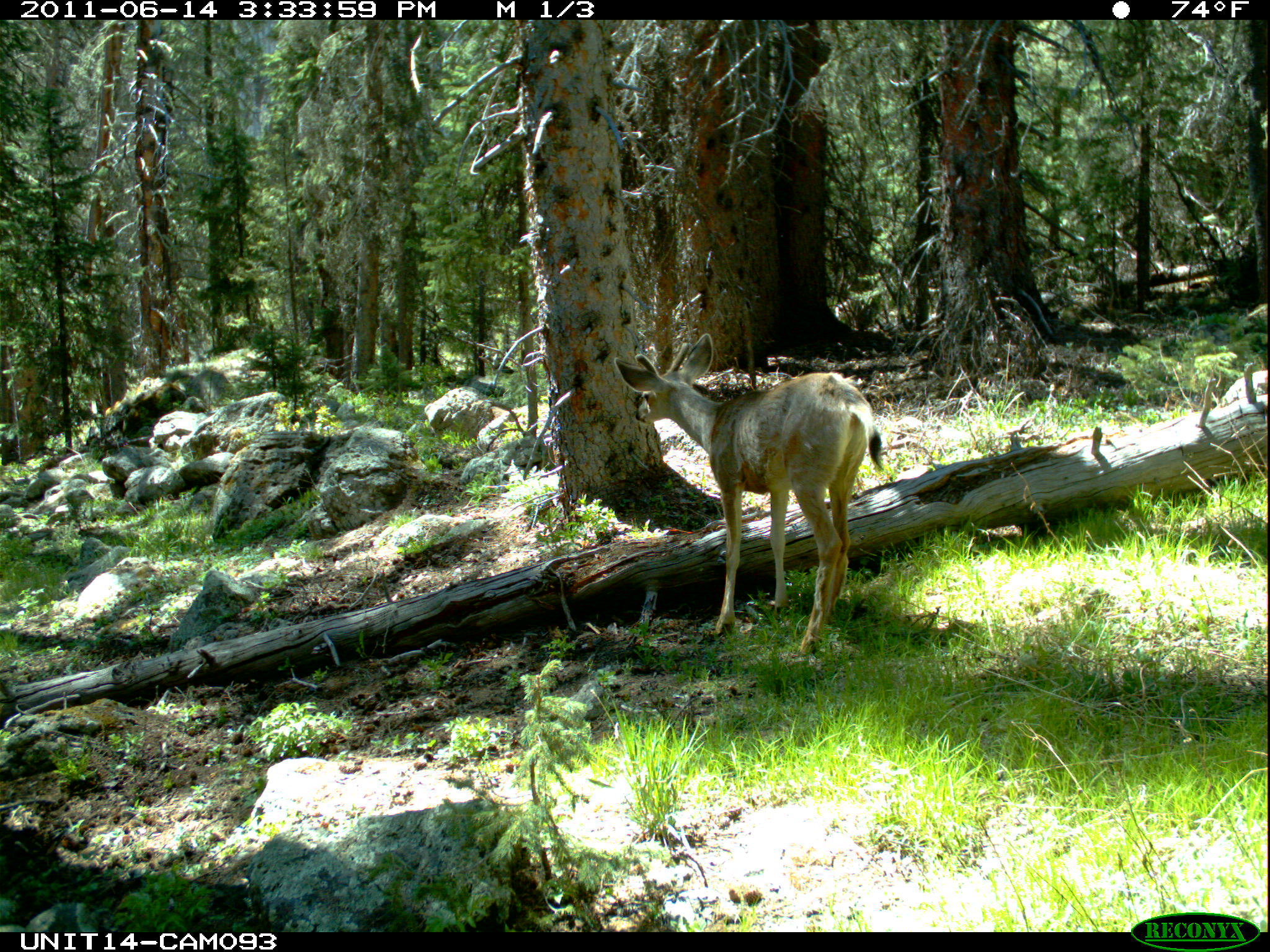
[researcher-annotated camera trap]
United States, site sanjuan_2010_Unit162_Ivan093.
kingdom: Animalia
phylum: Chordata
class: Mammalia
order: Artiodactyla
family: Cervidae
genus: Odocoileus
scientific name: Odocoileus hemionus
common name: mule deer